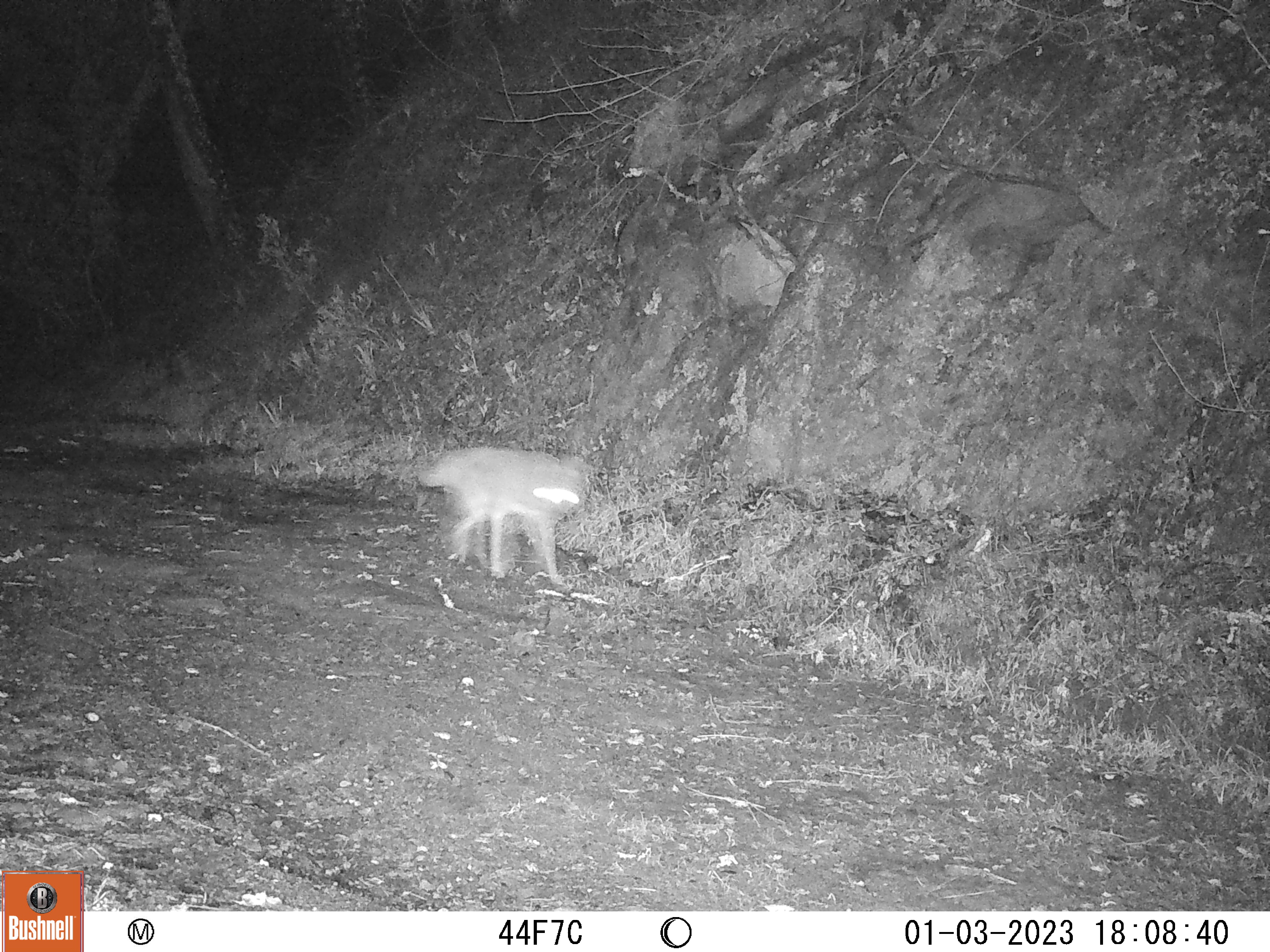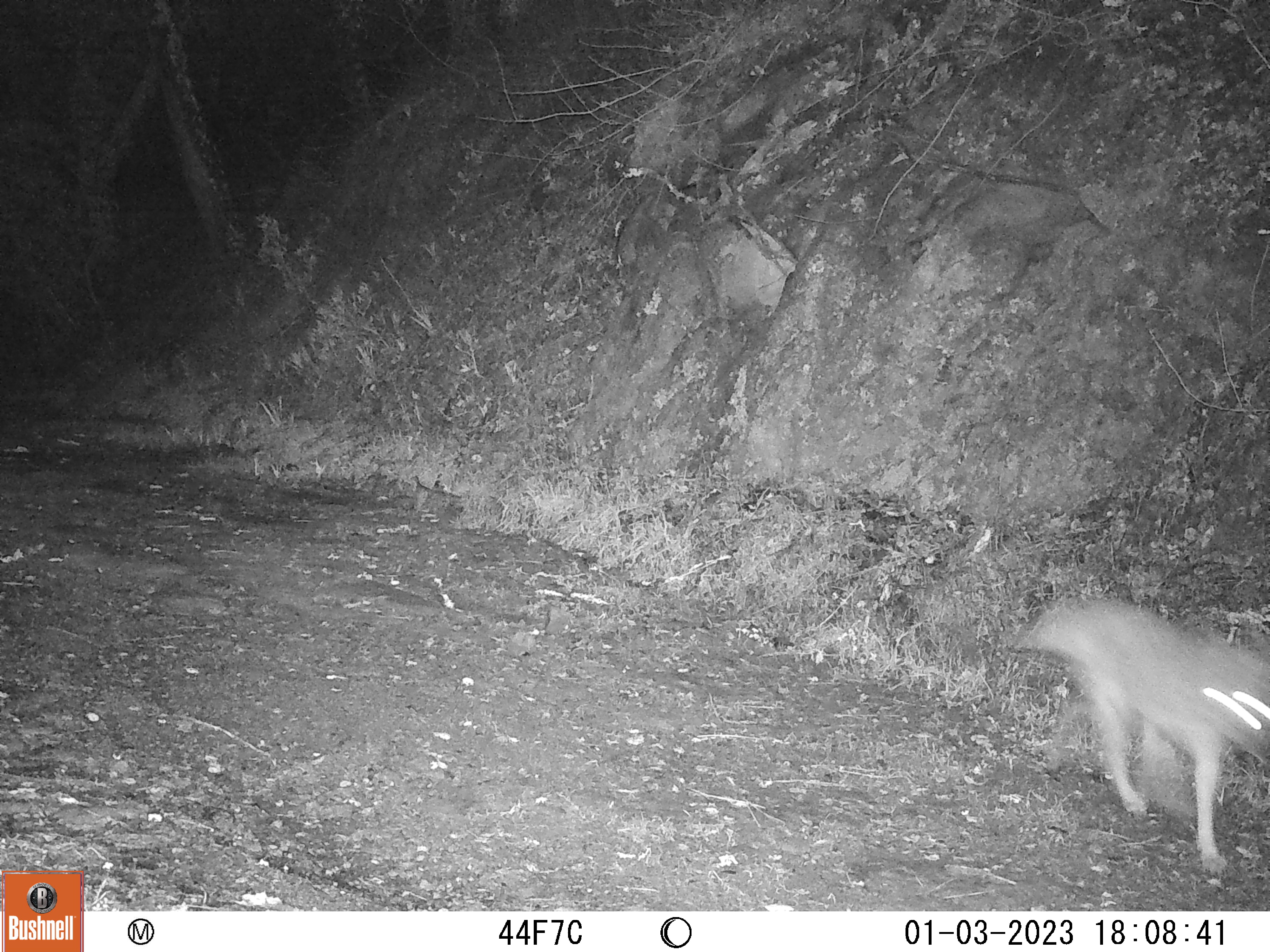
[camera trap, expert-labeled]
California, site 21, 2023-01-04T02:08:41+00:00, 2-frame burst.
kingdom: Animalia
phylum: Chordata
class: Mammalia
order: Carnivora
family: Canidae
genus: Canis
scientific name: Canis latrans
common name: coyote